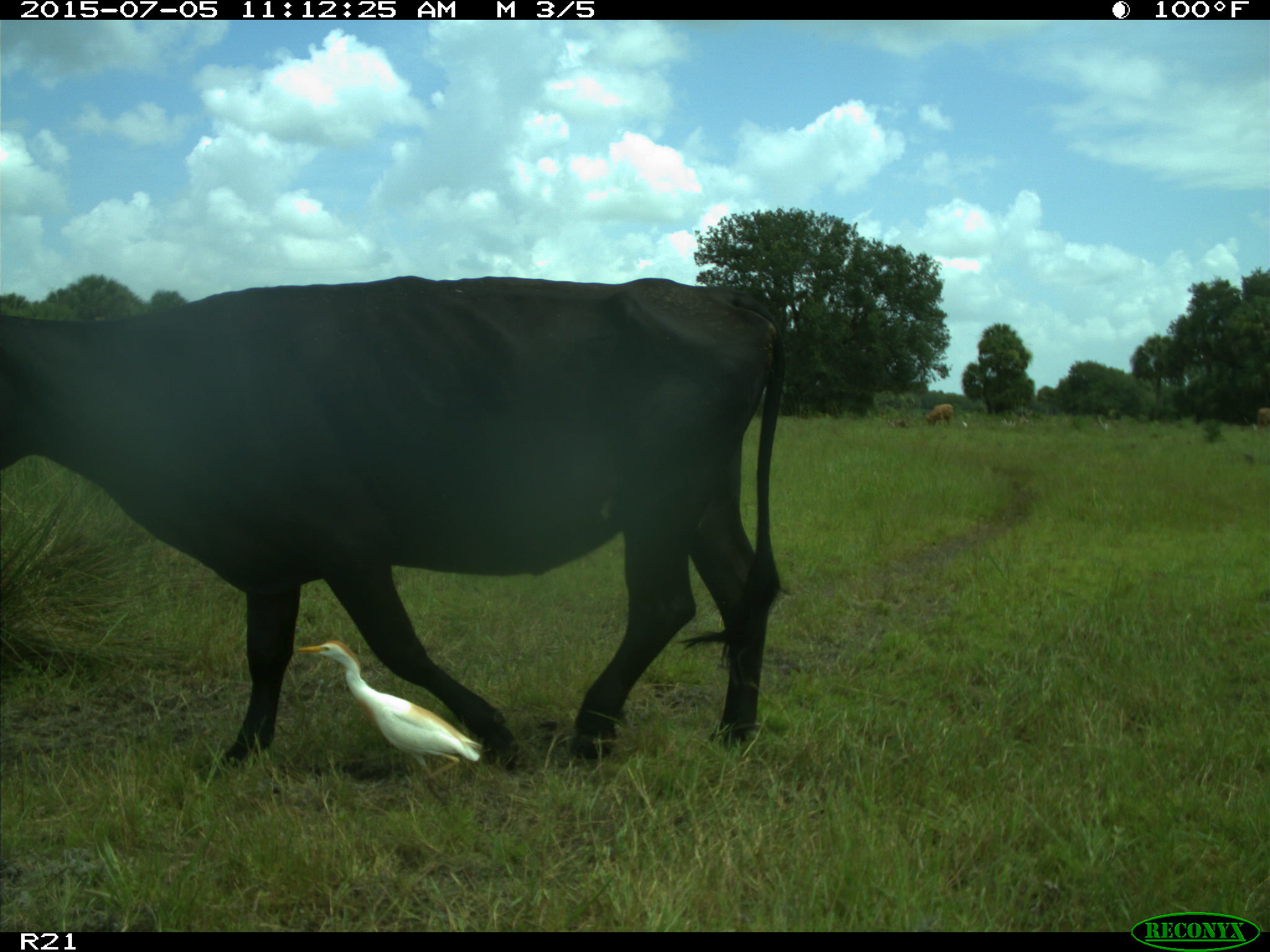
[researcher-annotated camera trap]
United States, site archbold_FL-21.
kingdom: Animalia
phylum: Chordata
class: Mammalia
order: Artiodactyla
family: Bovidae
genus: Bos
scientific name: Bos taurus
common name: domestic cow